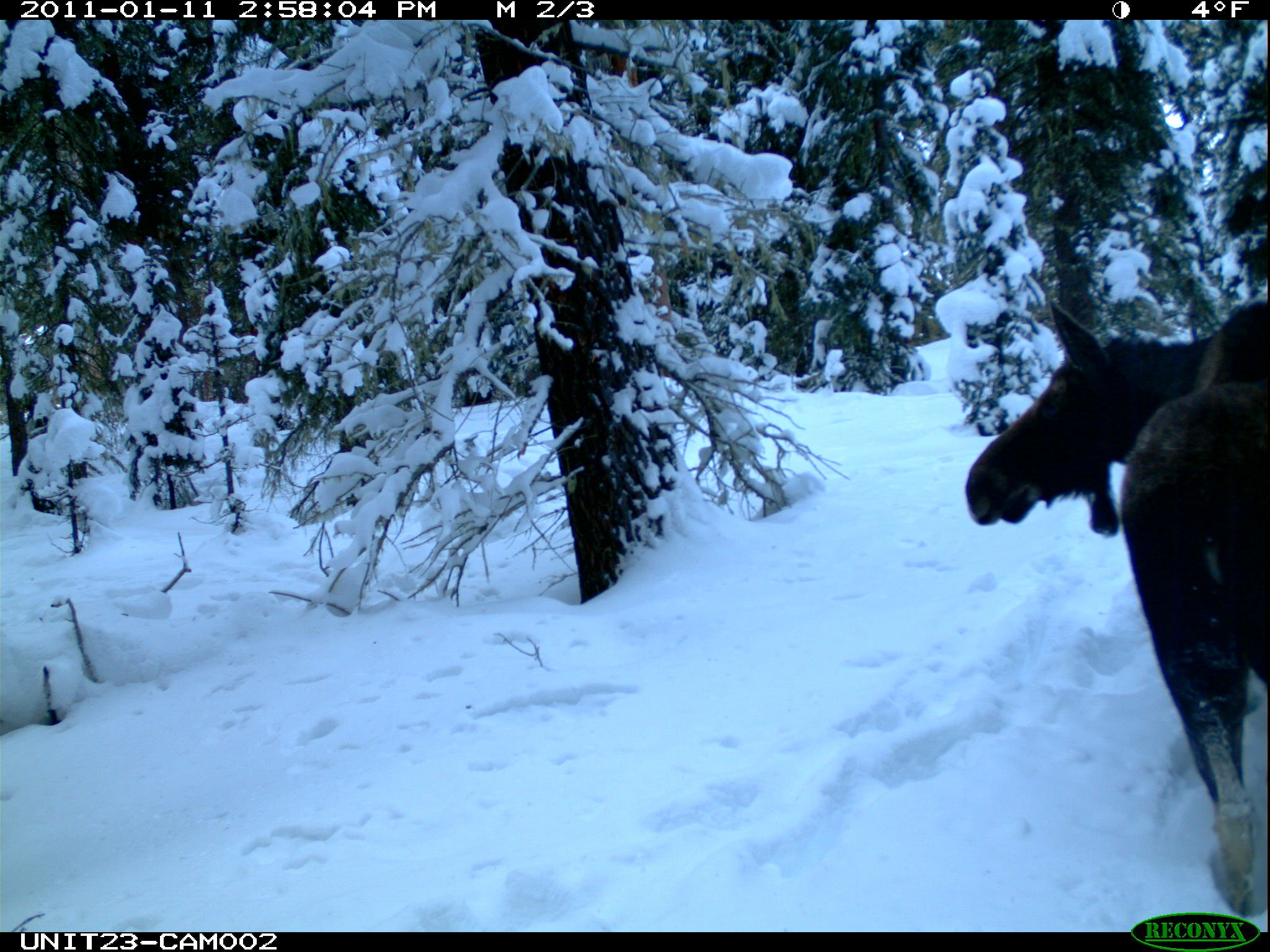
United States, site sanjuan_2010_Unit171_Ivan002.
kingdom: Animalia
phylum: Chordata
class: Mammalia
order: Artiodactyla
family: Cervidae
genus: Alces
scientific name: Alces alces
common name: moose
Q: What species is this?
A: Alces alces (moose).